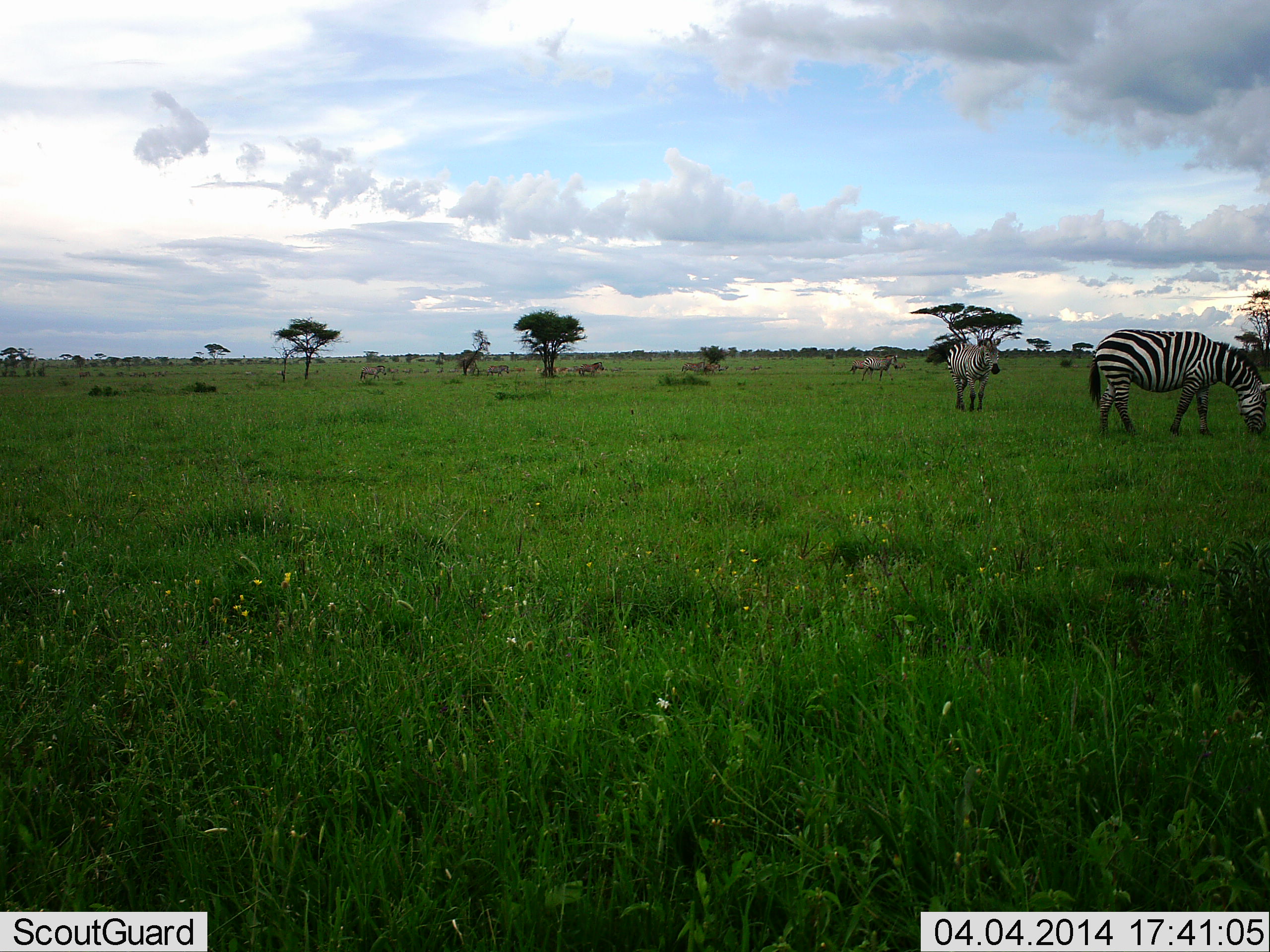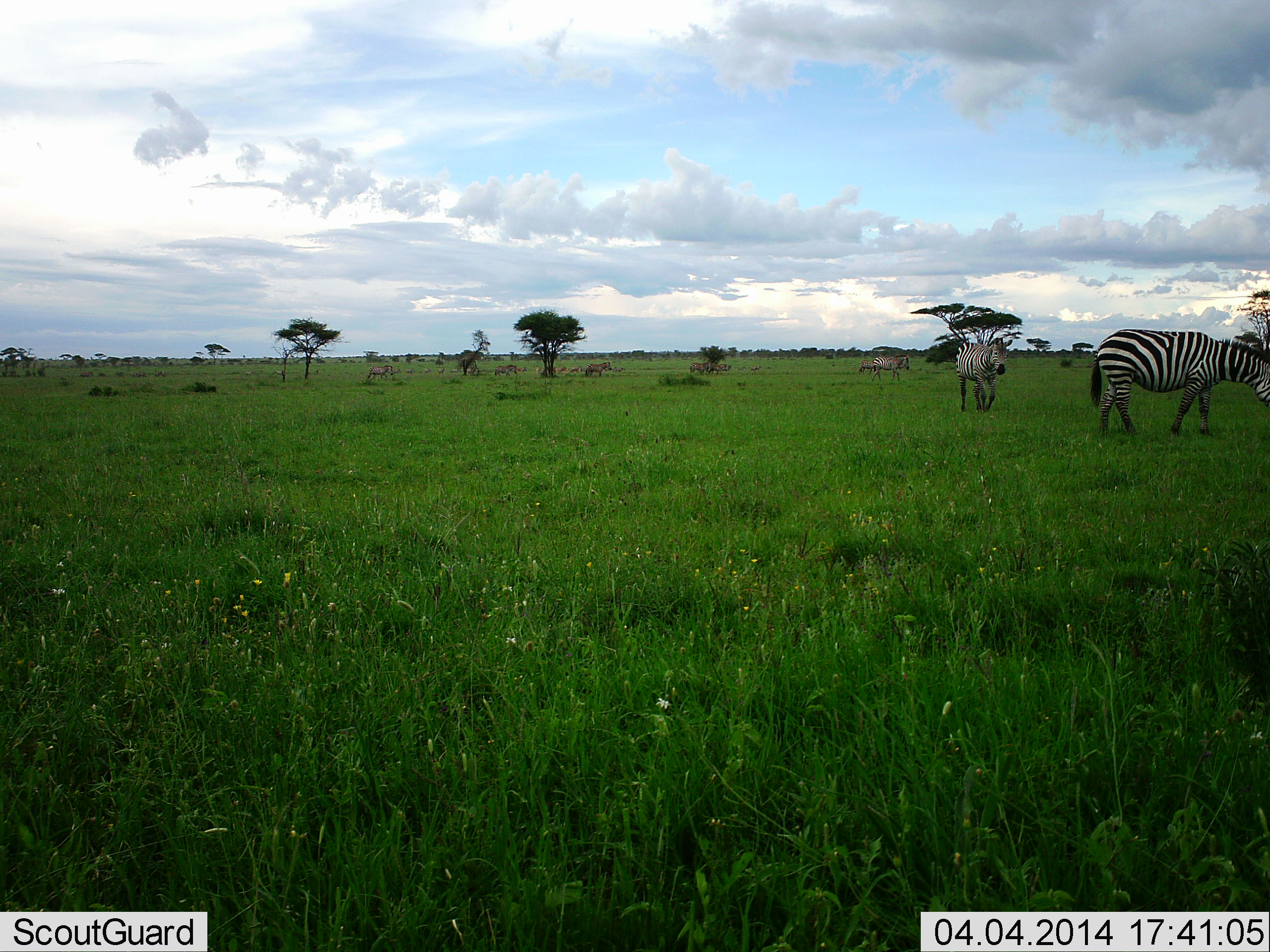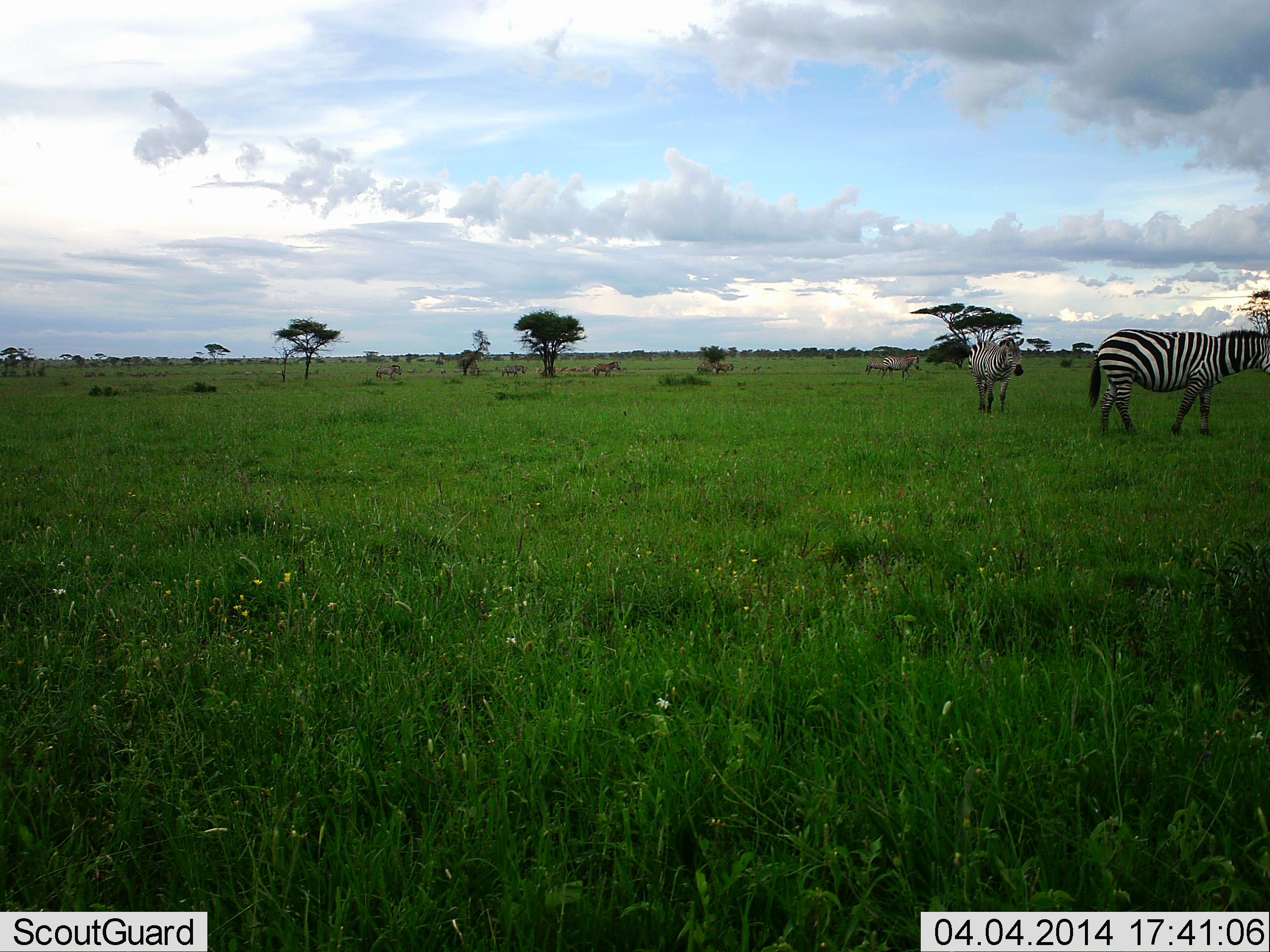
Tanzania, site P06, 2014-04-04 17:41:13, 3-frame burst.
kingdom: Animalia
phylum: Chordata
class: Mammalia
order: Perissodactyla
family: Equidae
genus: Equus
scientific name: Equus quagga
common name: plains zebra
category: zebra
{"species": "zebra (plains zebra) (Equus quagga)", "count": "6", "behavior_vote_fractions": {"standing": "29%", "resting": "0%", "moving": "76%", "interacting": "2%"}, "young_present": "0%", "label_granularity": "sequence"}